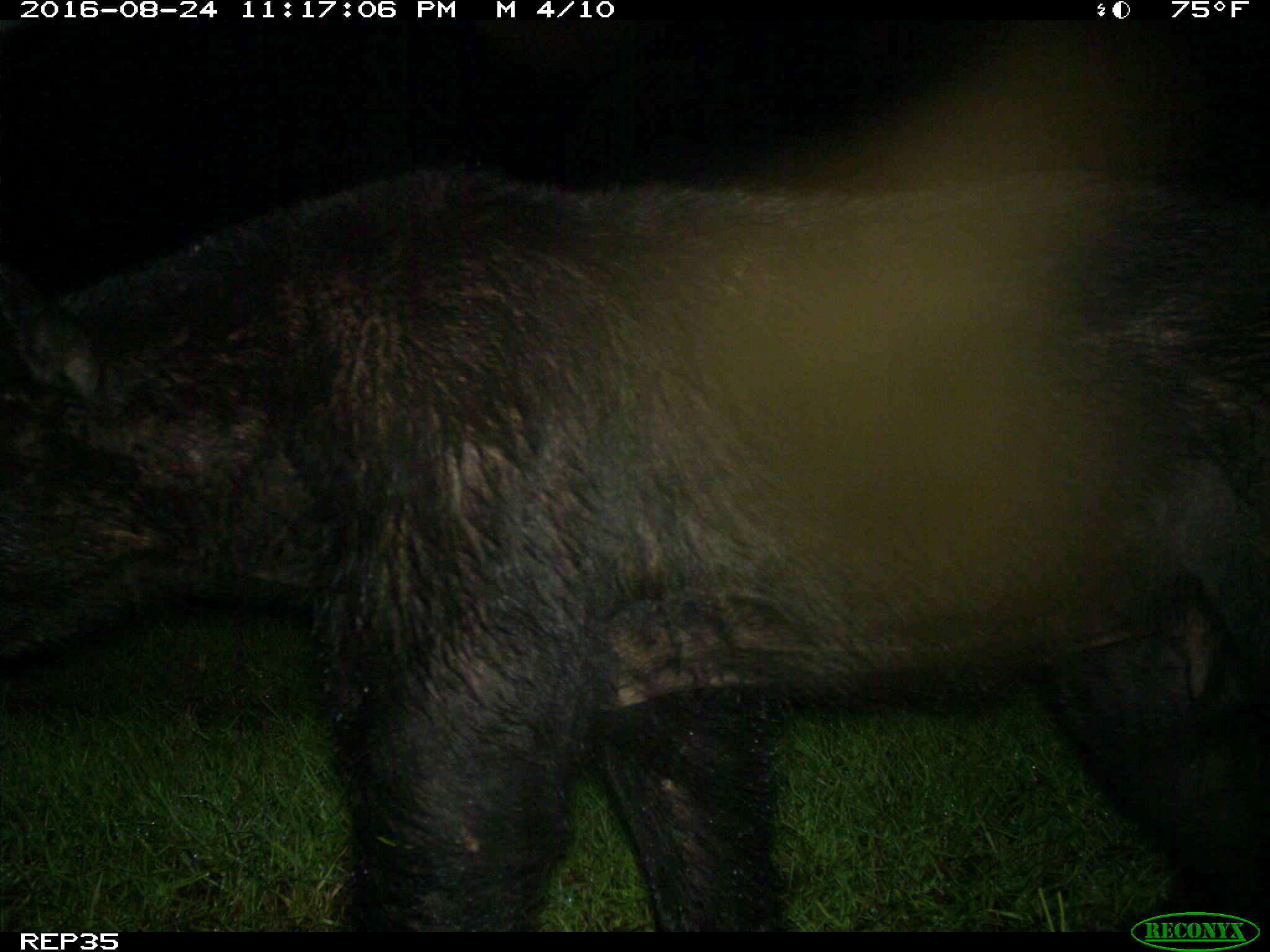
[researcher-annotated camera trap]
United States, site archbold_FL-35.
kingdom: Animalia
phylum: Chordata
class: Mammalia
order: Carnivora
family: Ursidae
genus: Ursus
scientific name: Ursus americanus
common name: american black bear